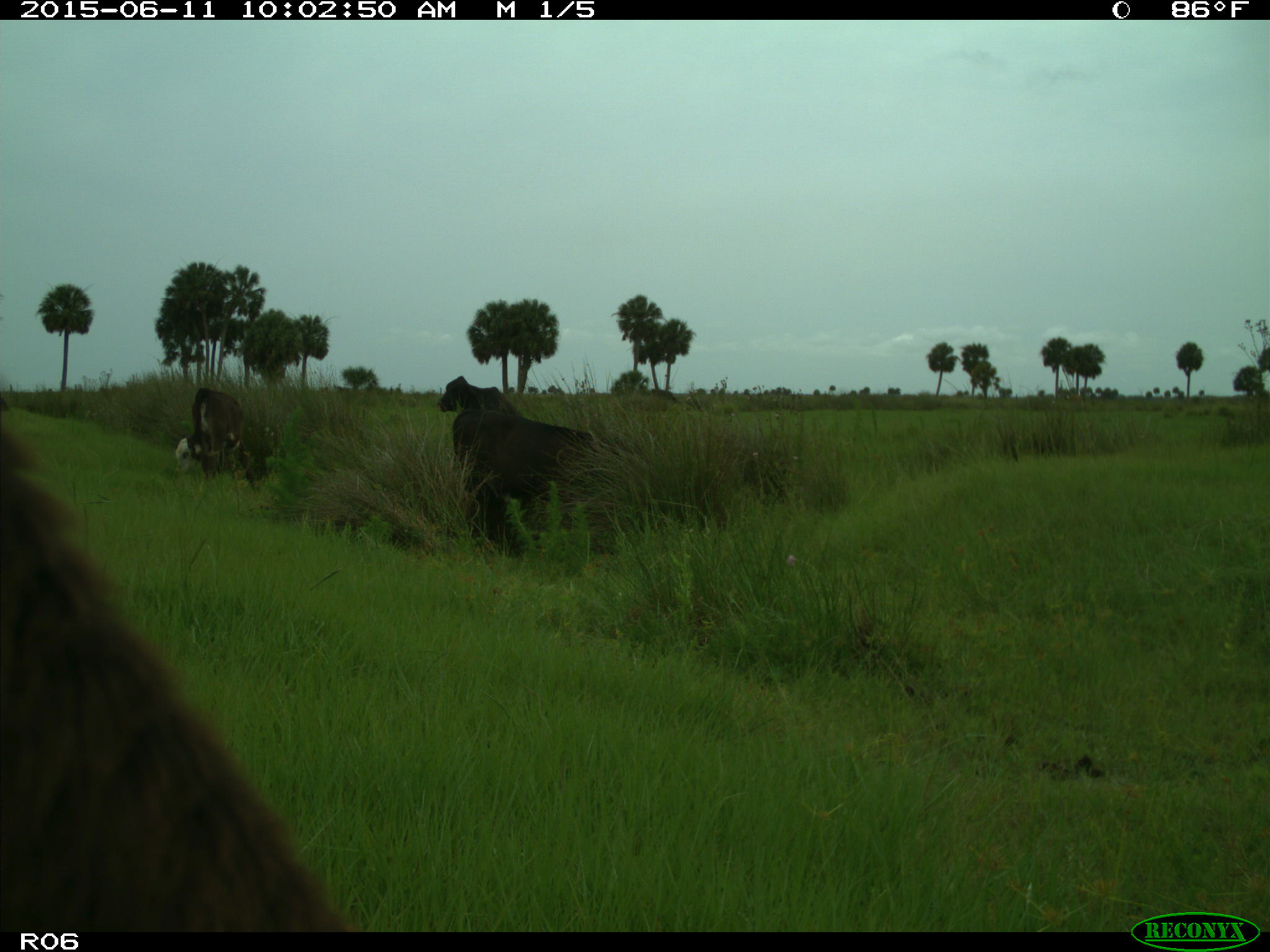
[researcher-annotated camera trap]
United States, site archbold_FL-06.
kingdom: Animalia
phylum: Chordata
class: Mammalia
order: Artiodactyla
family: Bovidae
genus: Bos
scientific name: Bos taurus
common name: domestic cow